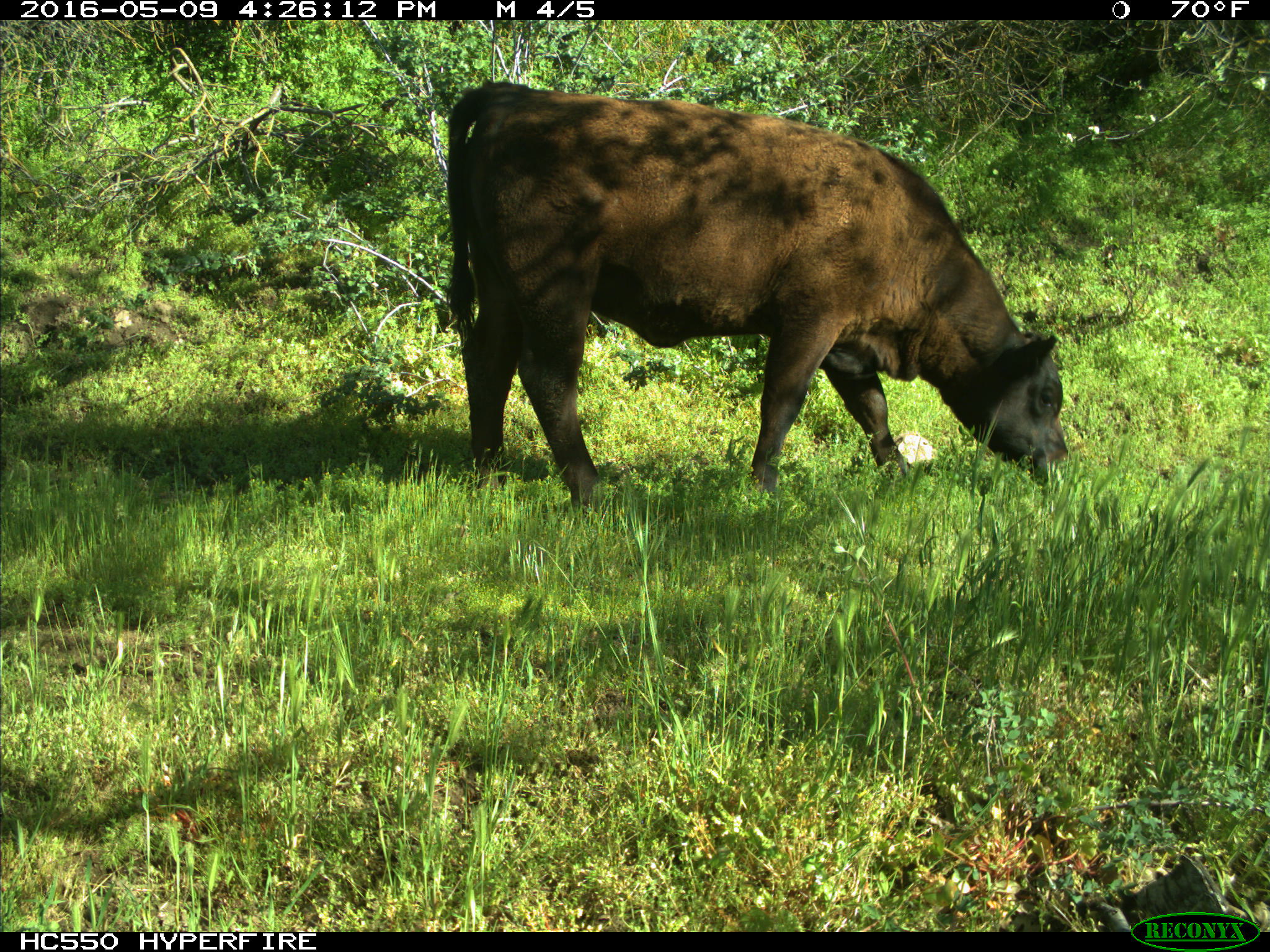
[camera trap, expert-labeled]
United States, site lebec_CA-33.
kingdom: Animalia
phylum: Chordata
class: Mammalia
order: Artiodactyla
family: Bovidae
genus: Bos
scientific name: Bos taurus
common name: domestic cow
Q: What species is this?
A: Bos taurus (domestic cow).